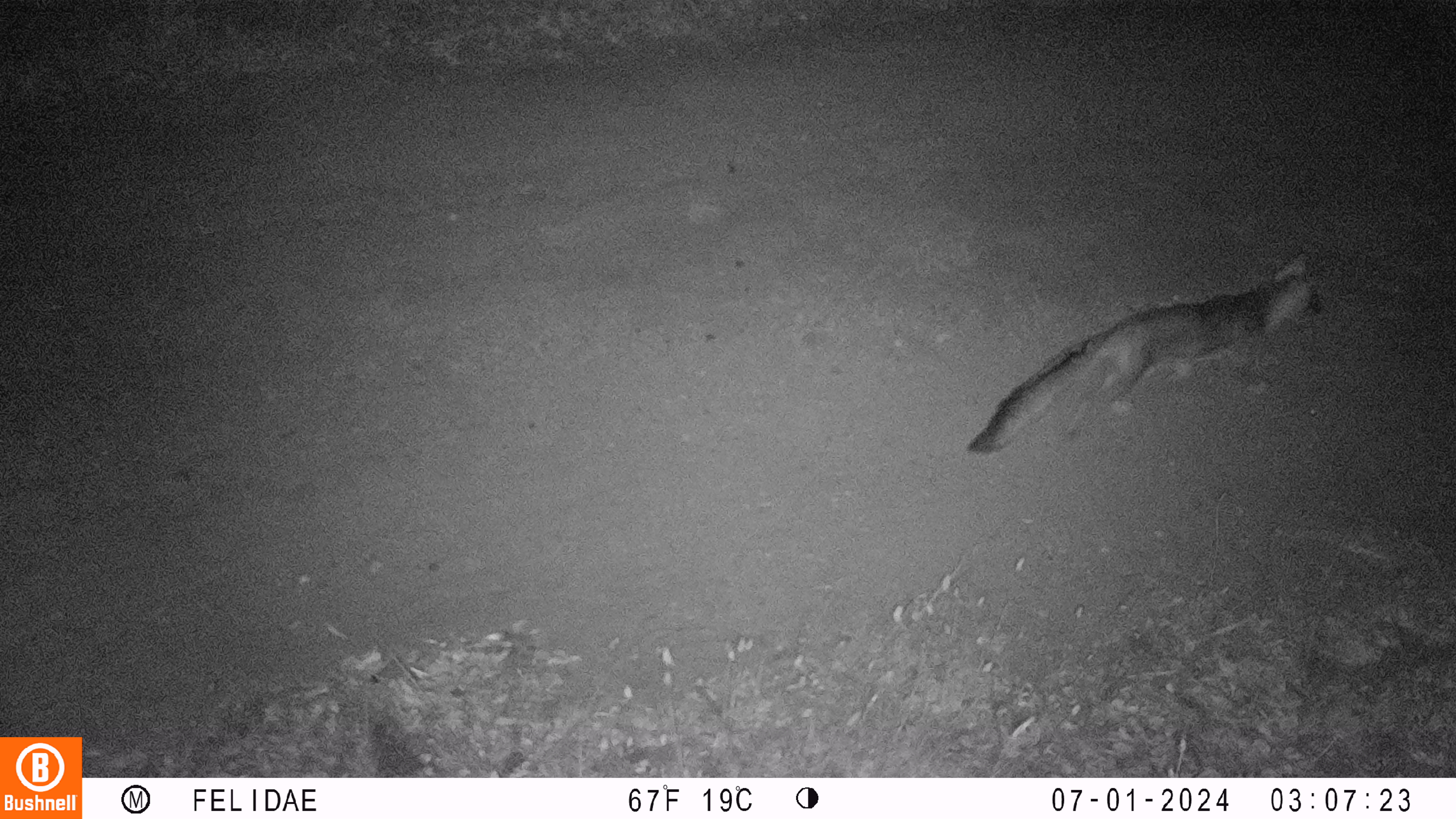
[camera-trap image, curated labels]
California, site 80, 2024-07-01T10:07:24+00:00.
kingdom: Animalia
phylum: Chordata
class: Mammalia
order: Carnivora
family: Canidae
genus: Urocyon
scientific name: Urocyon cinereoargenteus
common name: gray fox